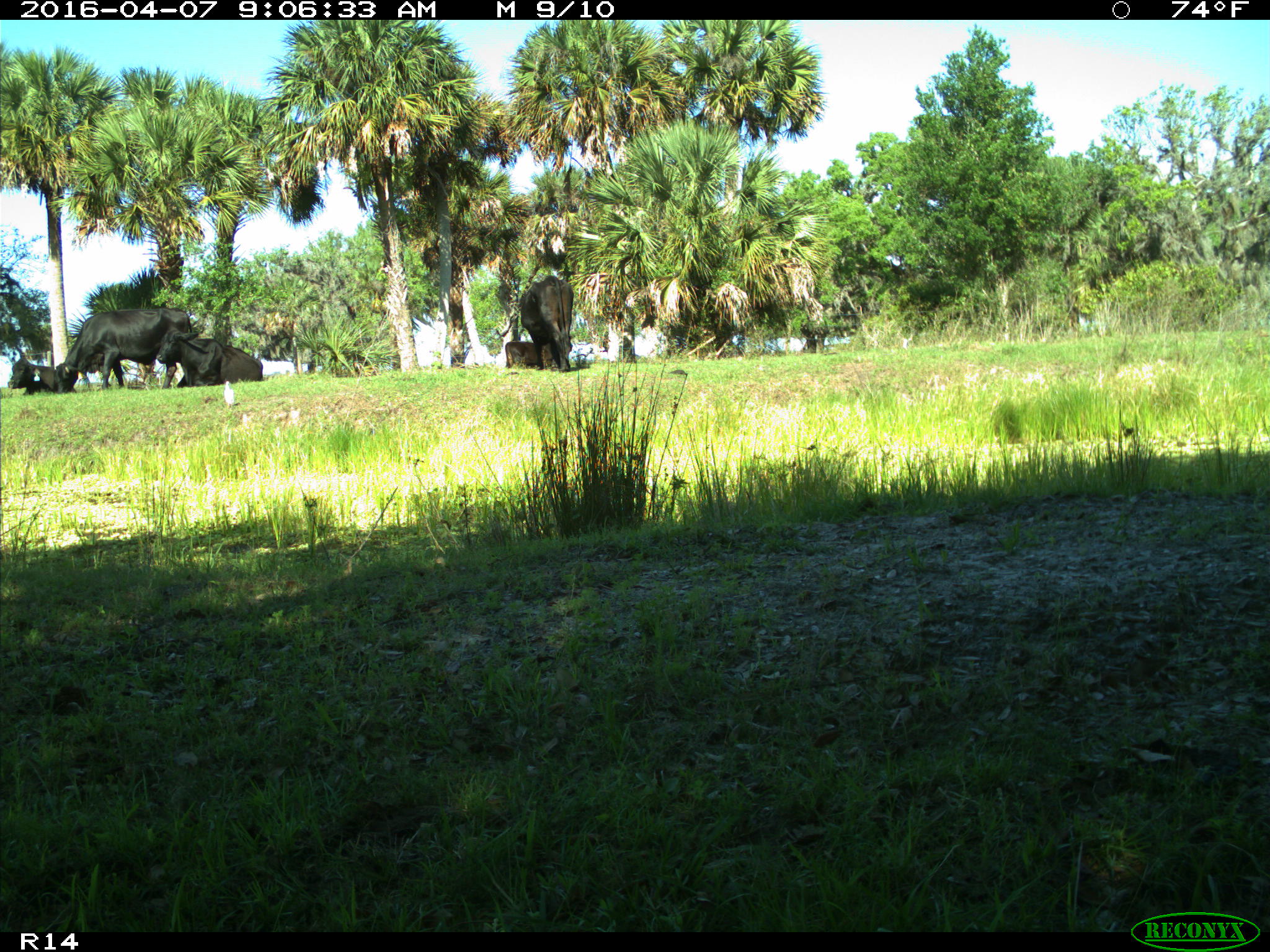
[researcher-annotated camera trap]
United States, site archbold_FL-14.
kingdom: Animalia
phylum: Chordata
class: Mammalia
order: Artiodactyla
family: Bovidae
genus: Bos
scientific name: Bos taurus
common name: domestic cow